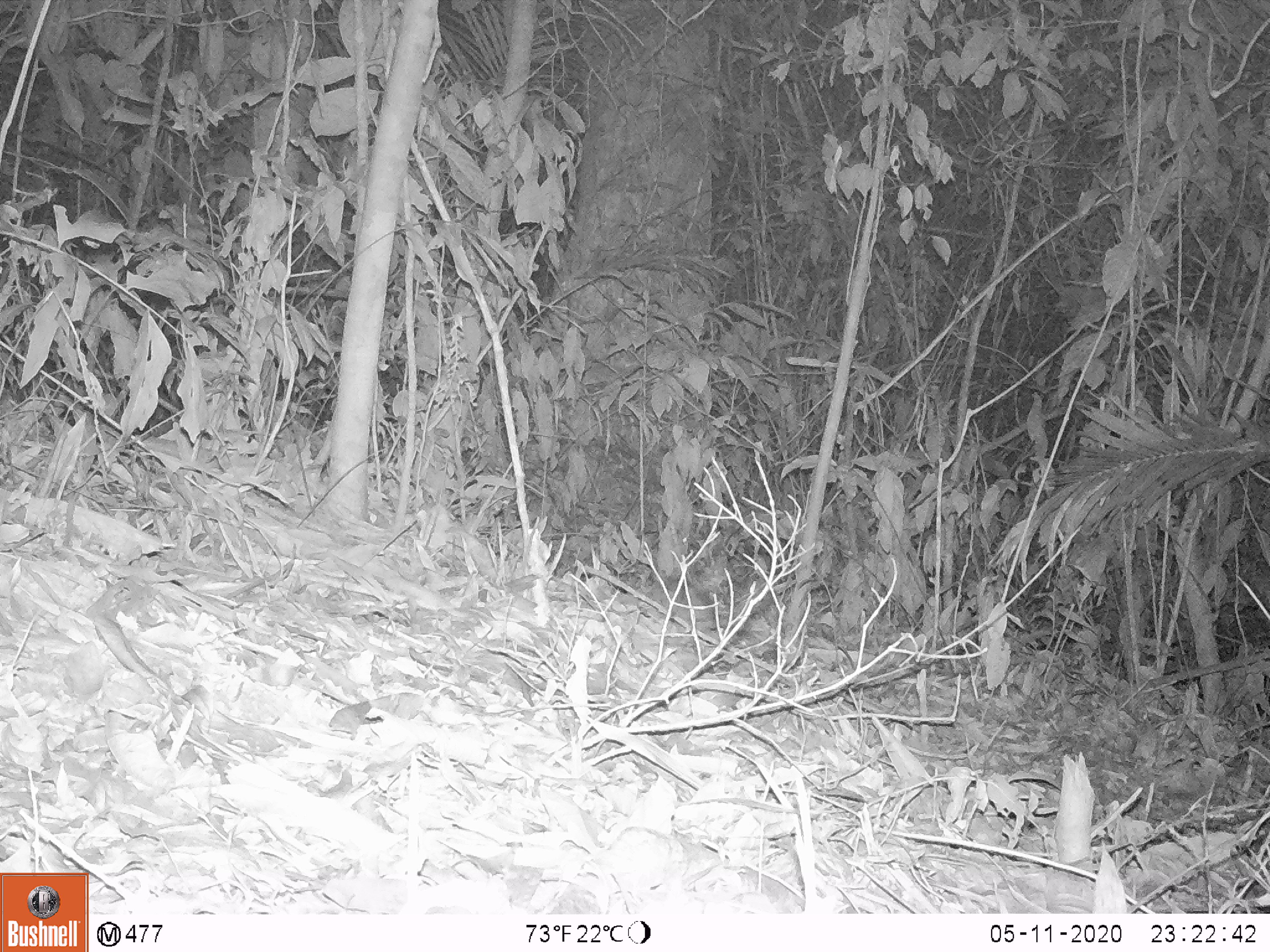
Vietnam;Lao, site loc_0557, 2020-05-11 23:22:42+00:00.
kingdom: Animalia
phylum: Chordata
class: Mammalia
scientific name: Mammalia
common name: mammal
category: unidentified small mammal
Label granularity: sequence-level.